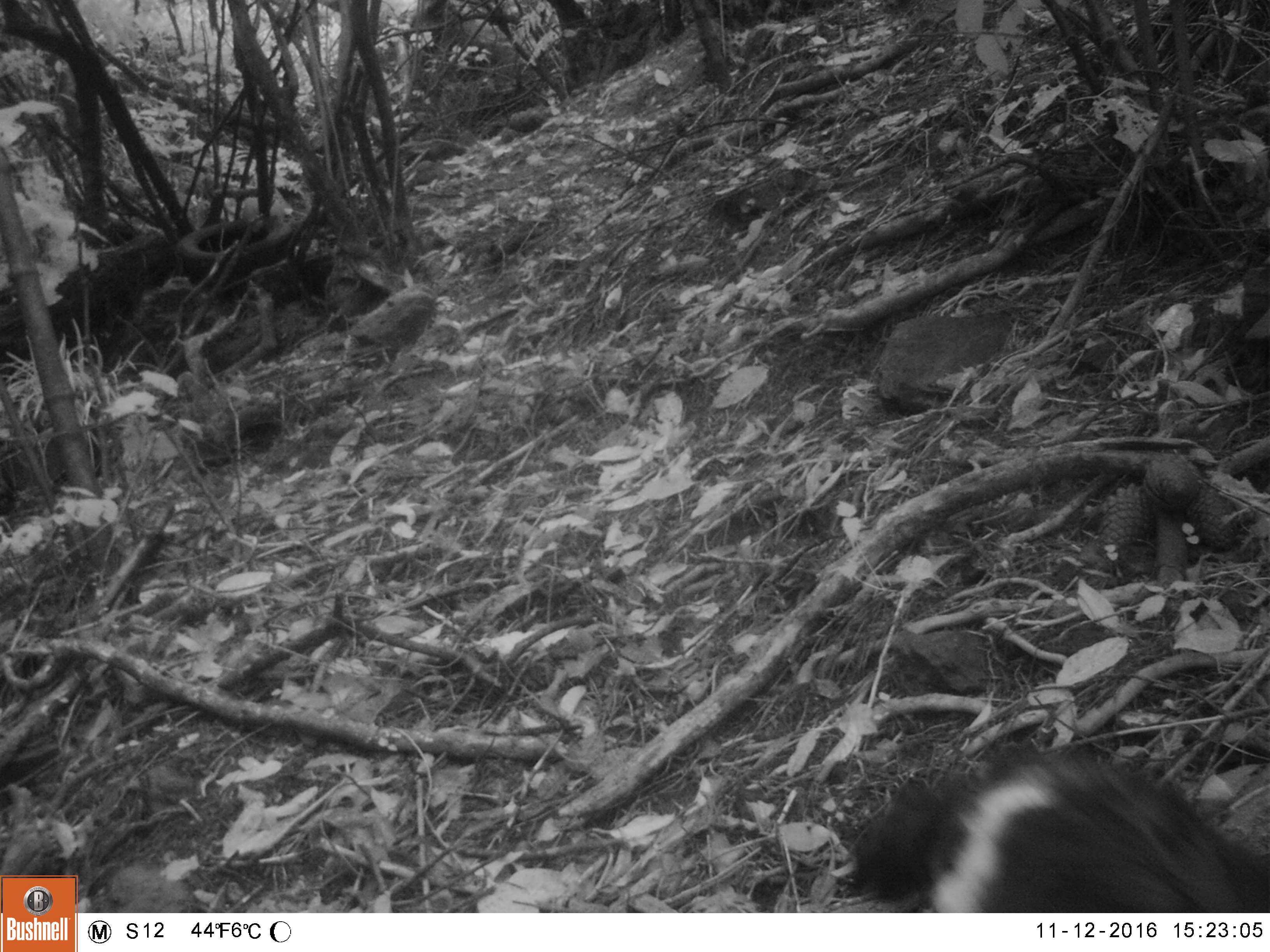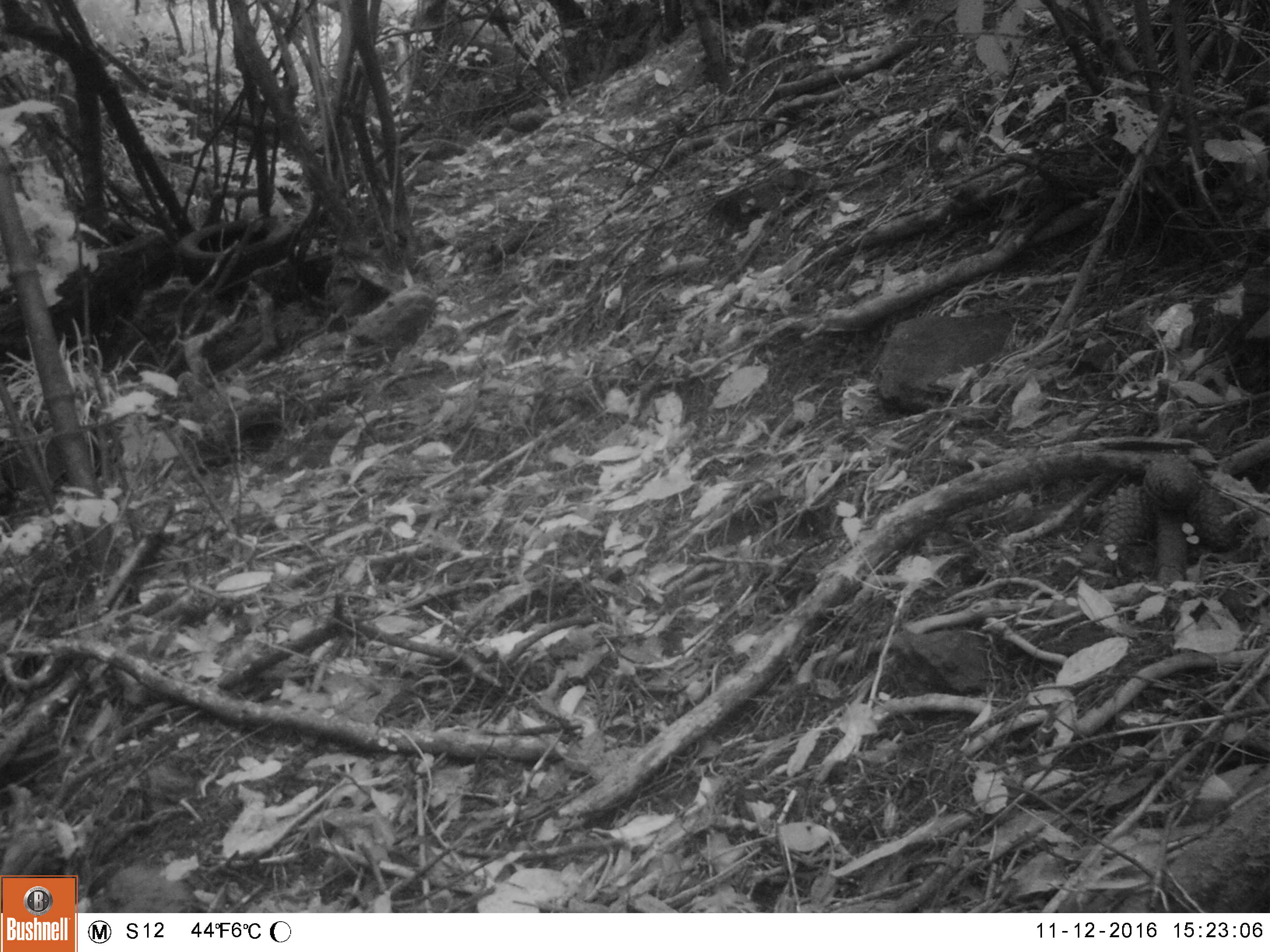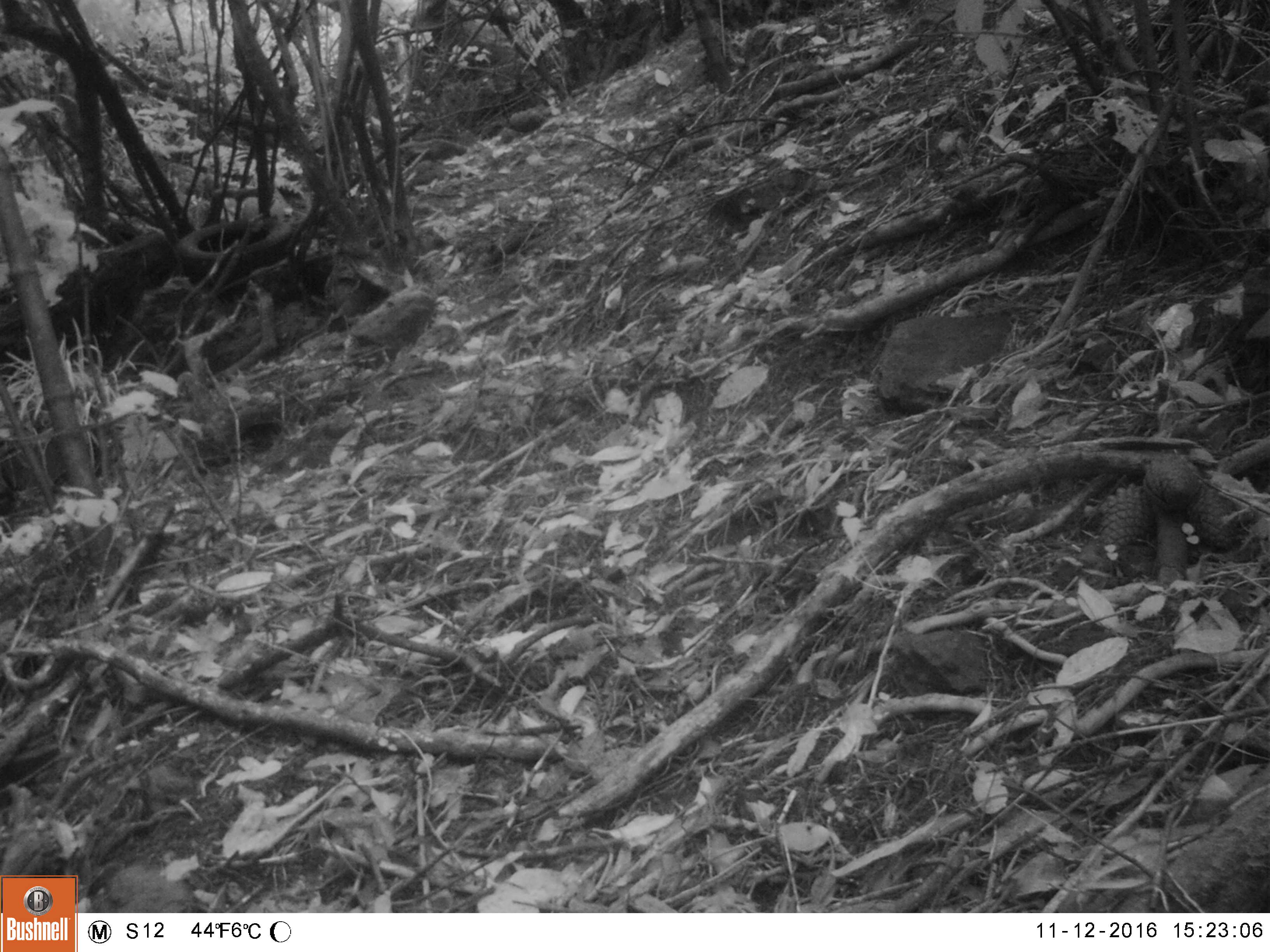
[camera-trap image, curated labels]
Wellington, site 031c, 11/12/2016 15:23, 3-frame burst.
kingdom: Animalia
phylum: Chordata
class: Mammalia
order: Carnivora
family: Felidae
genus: Felis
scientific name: Felis catus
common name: cat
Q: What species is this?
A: Cat (Felis catus).